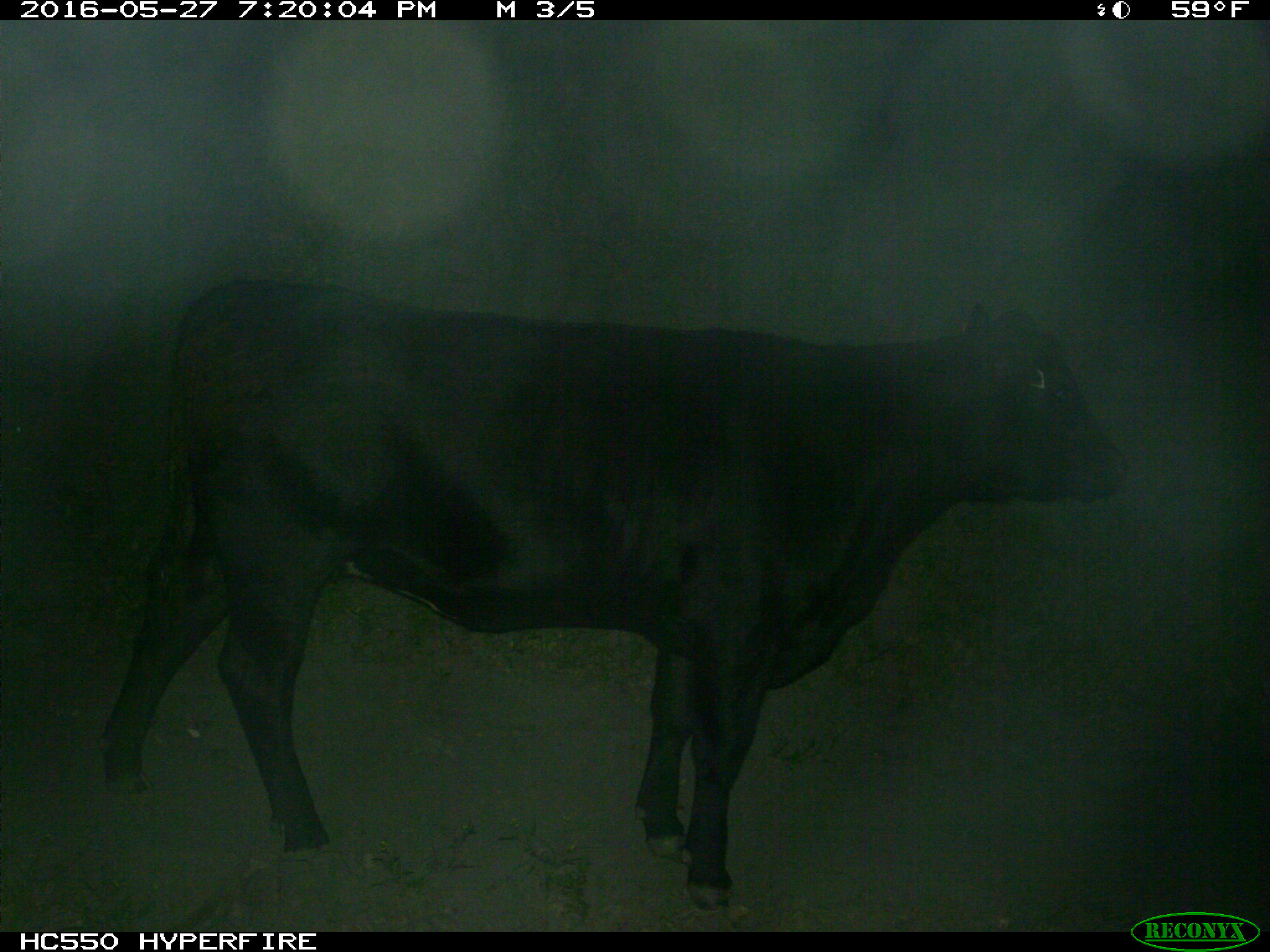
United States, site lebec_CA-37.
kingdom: Animalia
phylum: Chordata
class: Mammalia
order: Artiodactyla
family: Bovidae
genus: Bos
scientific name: Bos taurus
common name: domestic cow